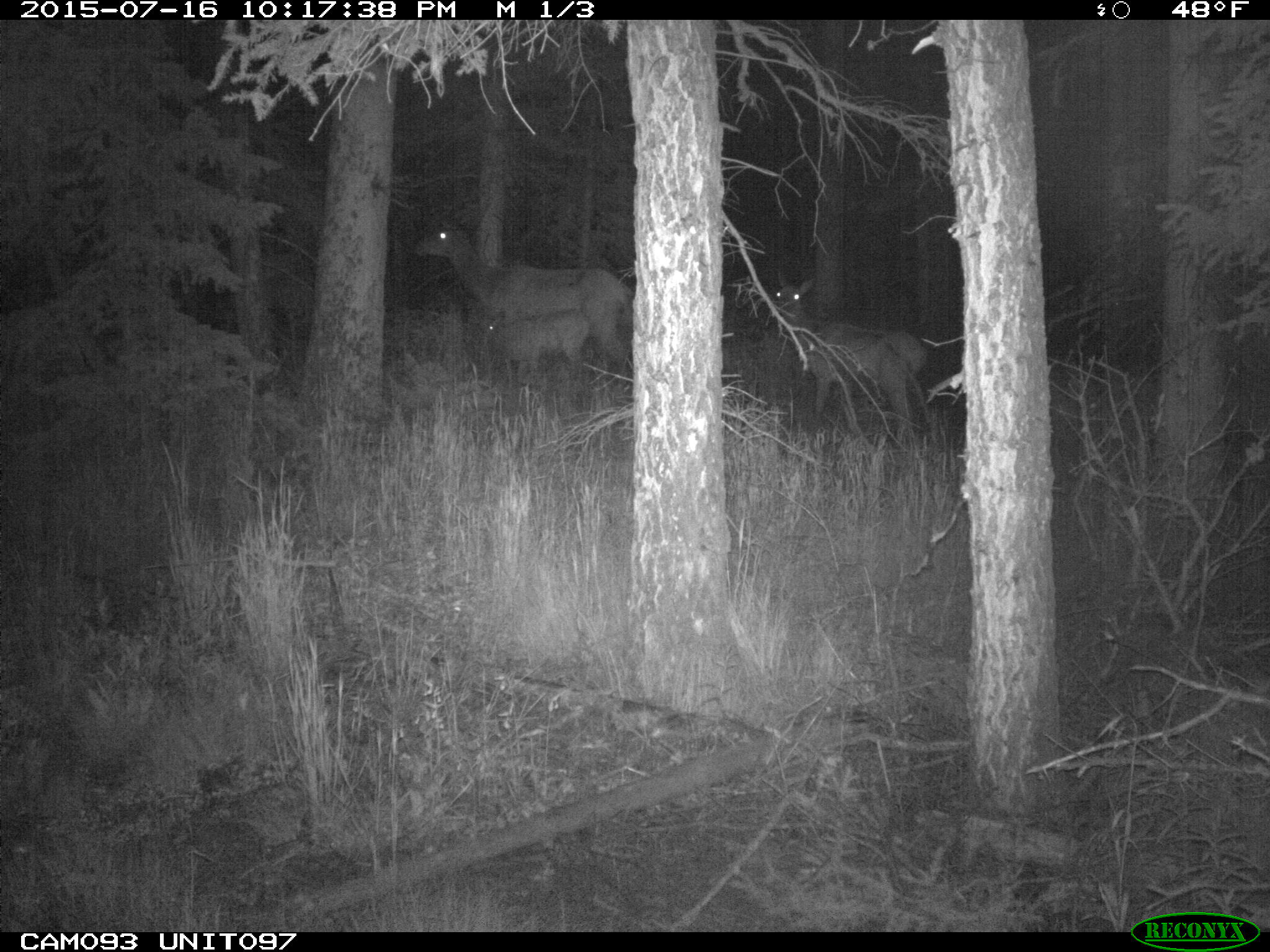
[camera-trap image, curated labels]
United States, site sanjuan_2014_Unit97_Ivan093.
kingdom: Animalia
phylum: Chordata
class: Mammalia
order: Artiodactyla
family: Cervidae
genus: Cervus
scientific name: Cervus elaphus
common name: red deer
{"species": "Cervus elaphus (red deer)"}